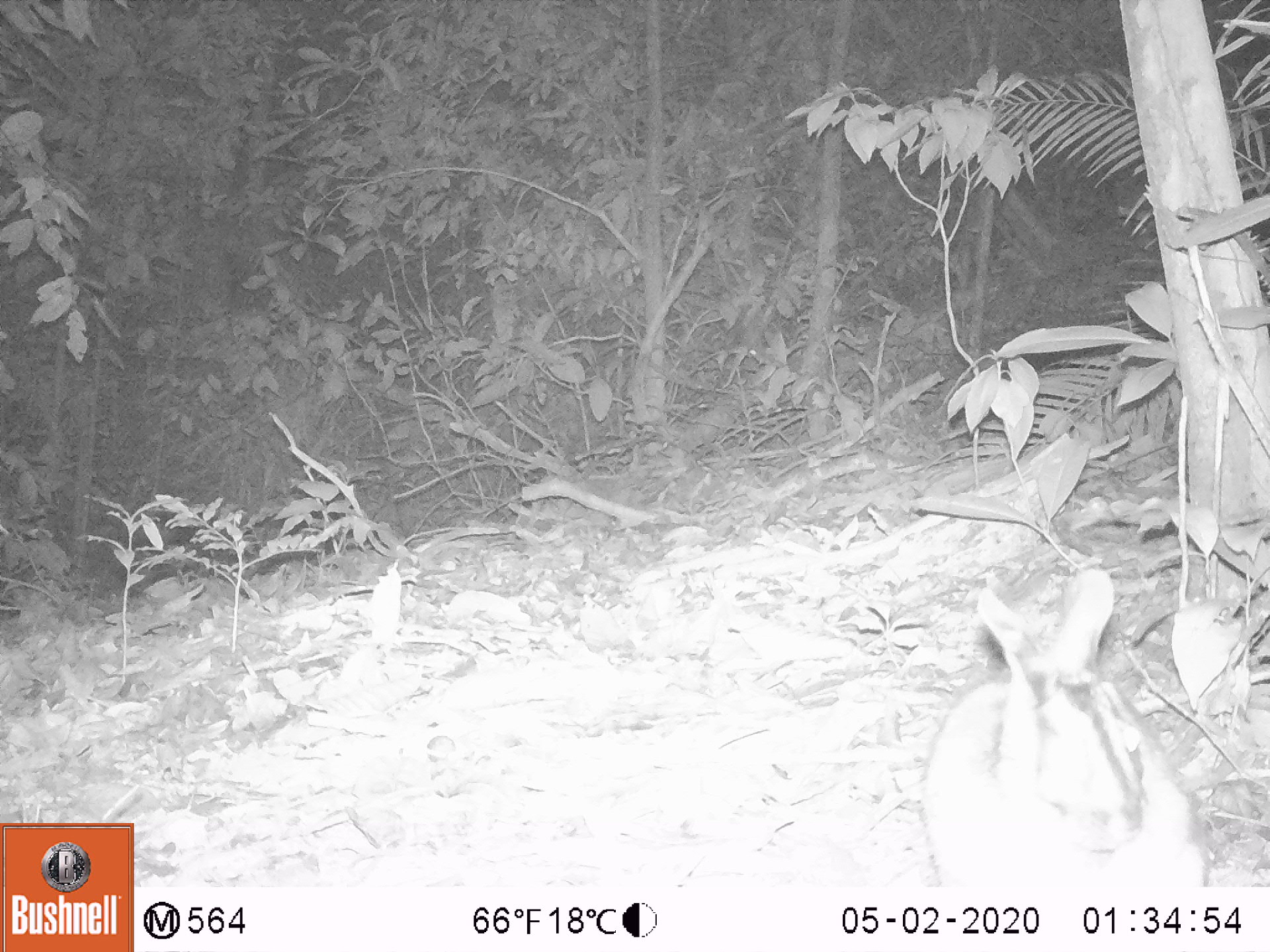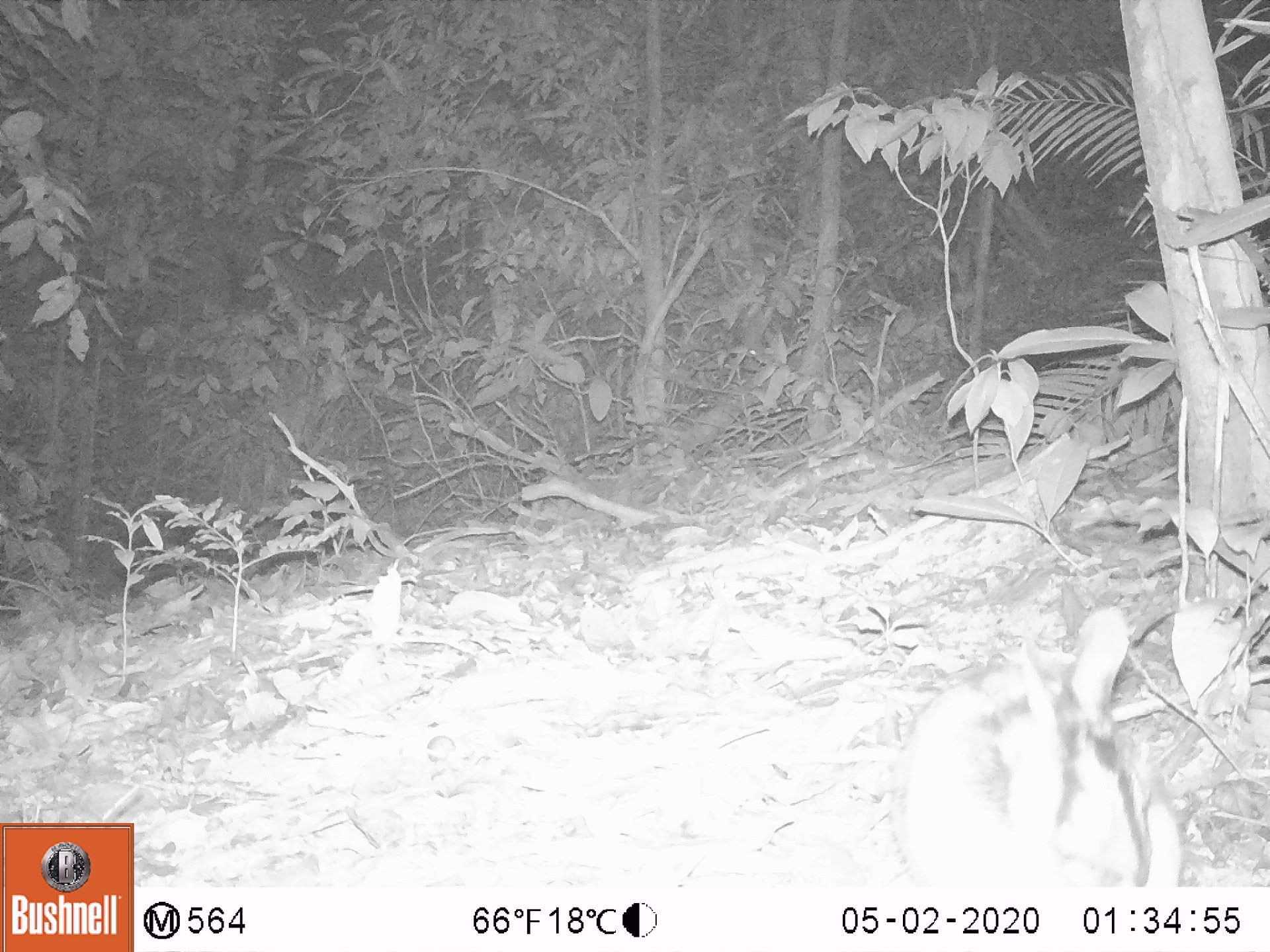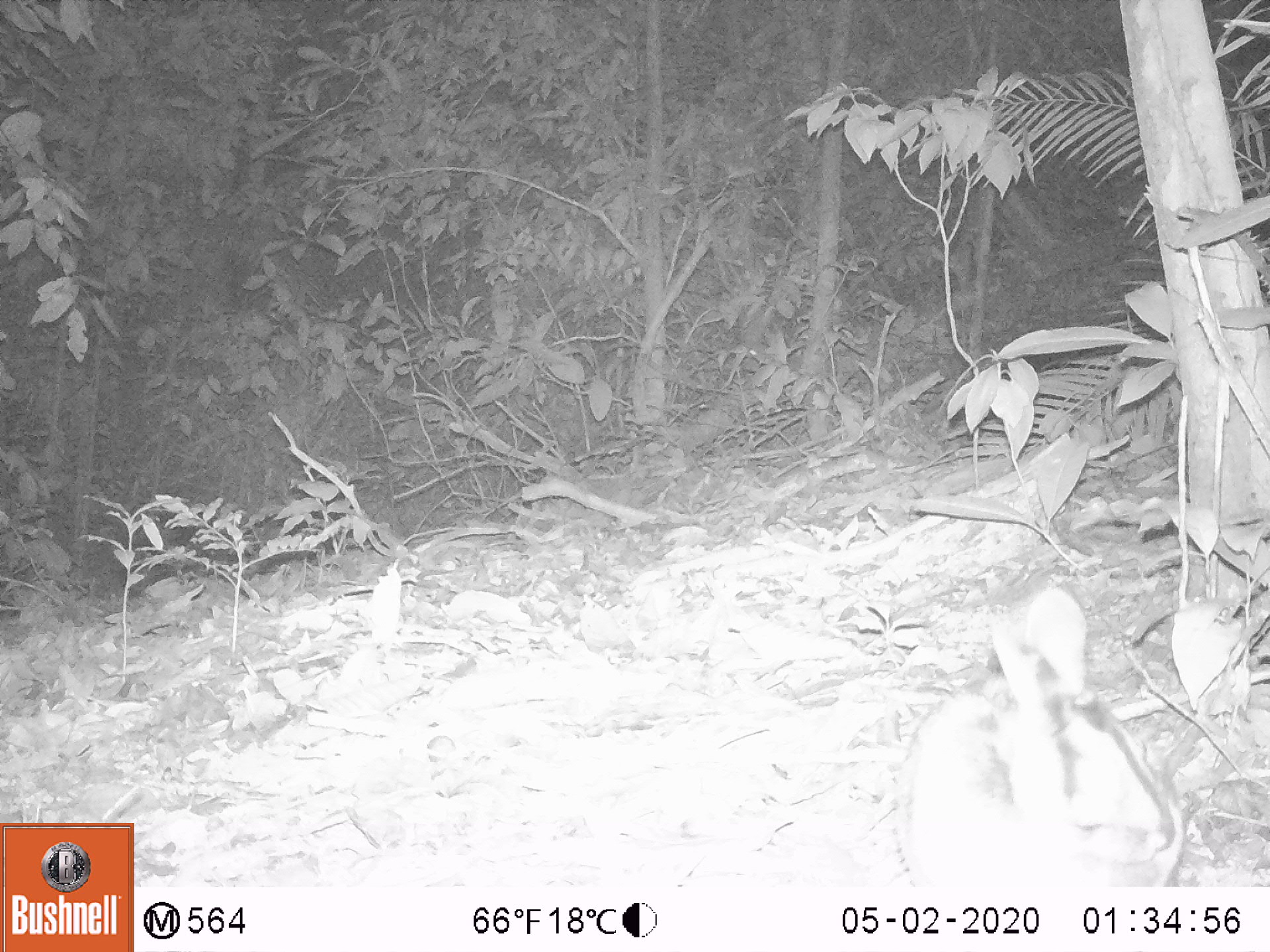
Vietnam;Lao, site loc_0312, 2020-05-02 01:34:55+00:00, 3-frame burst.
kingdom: Animalia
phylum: Chordata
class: Mammalia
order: Lagomorpha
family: Leporidae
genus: Nesolagus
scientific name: Nesolagus timminsi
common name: annamite striped rabbit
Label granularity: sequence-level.